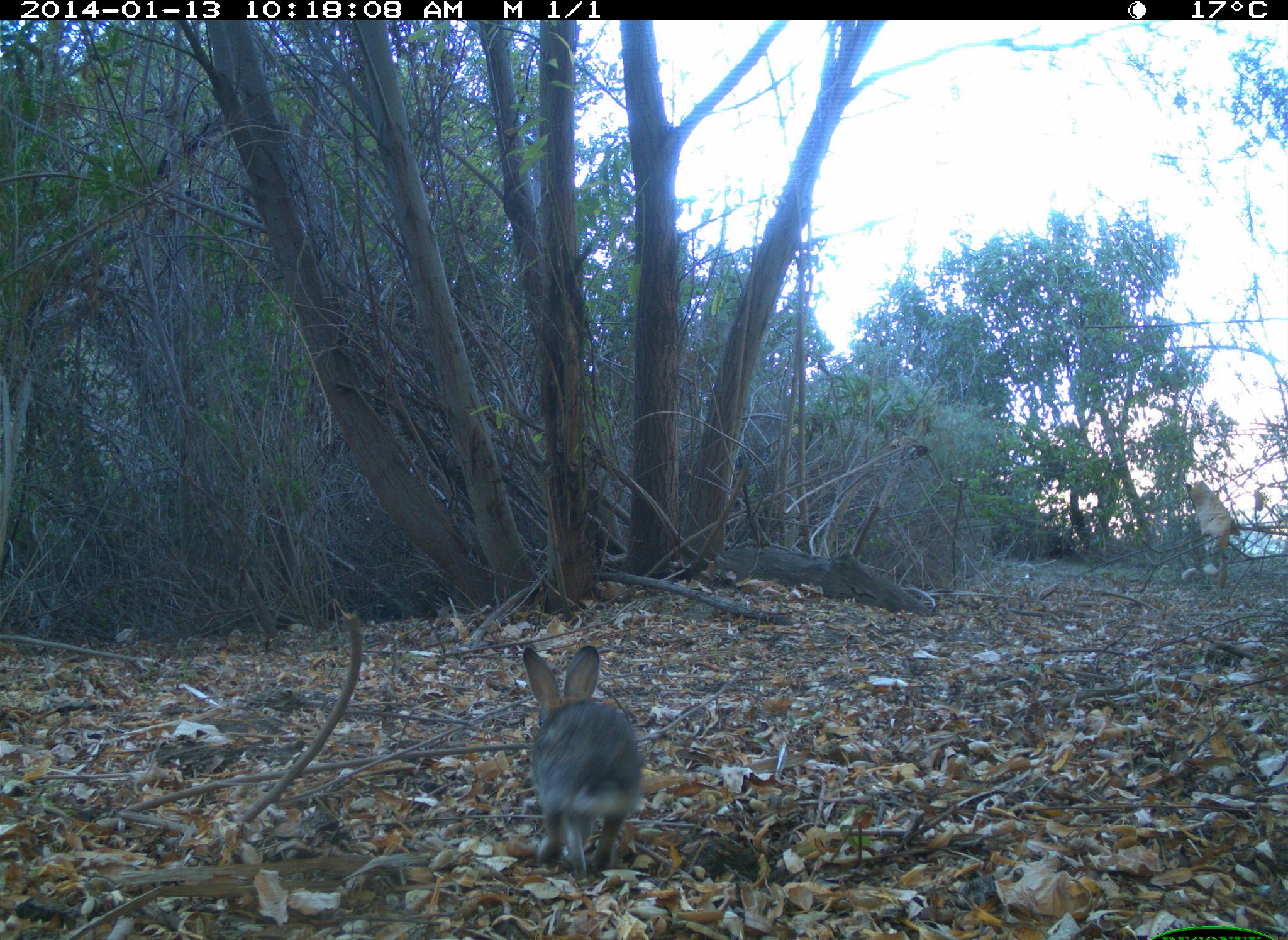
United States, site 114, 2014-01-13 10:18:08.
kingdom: Animalia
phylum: Chordata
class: Mammalia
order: Lagomorpha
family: Leporidae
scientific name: Leporidae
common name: rabbits and hares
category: rabbit